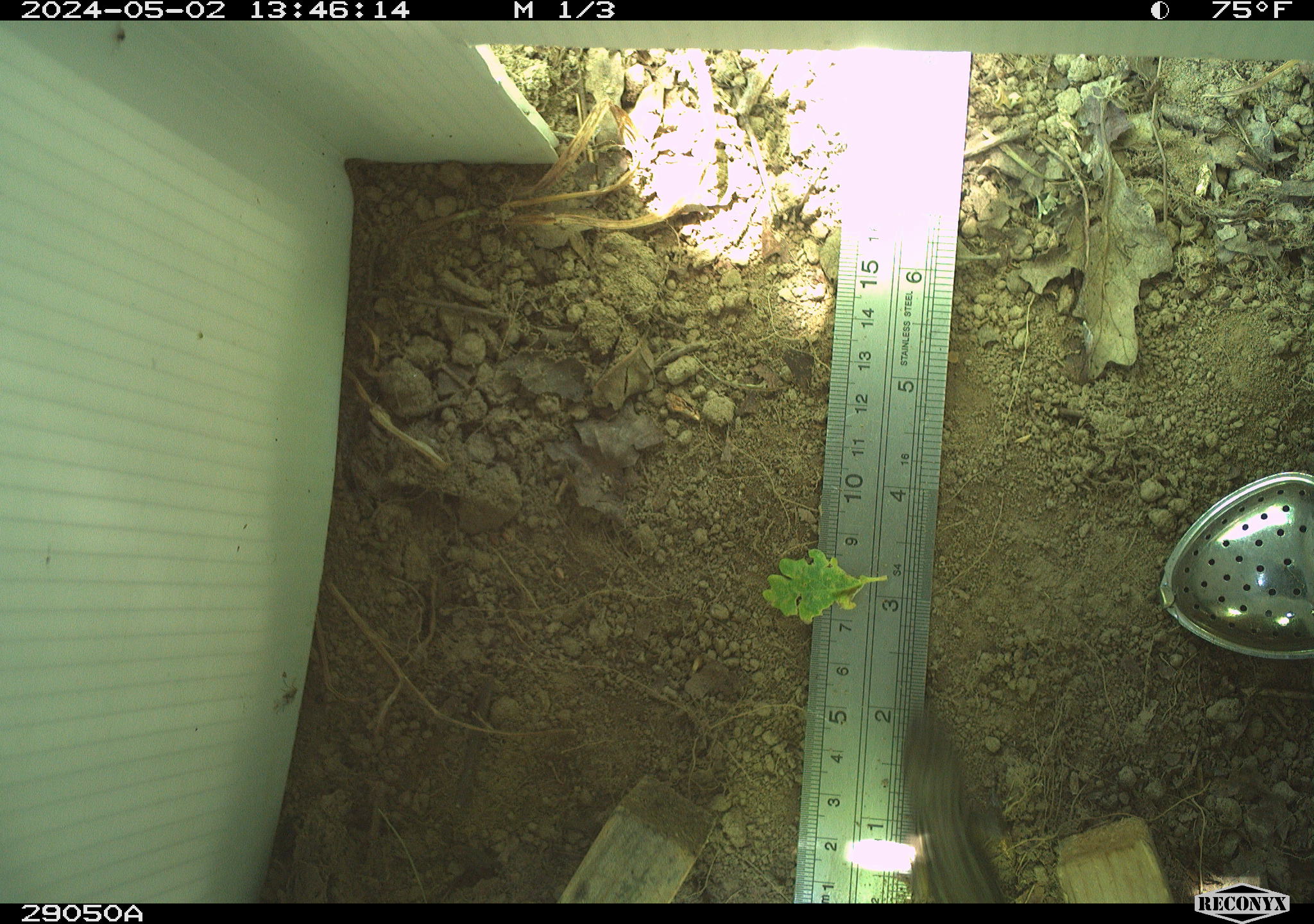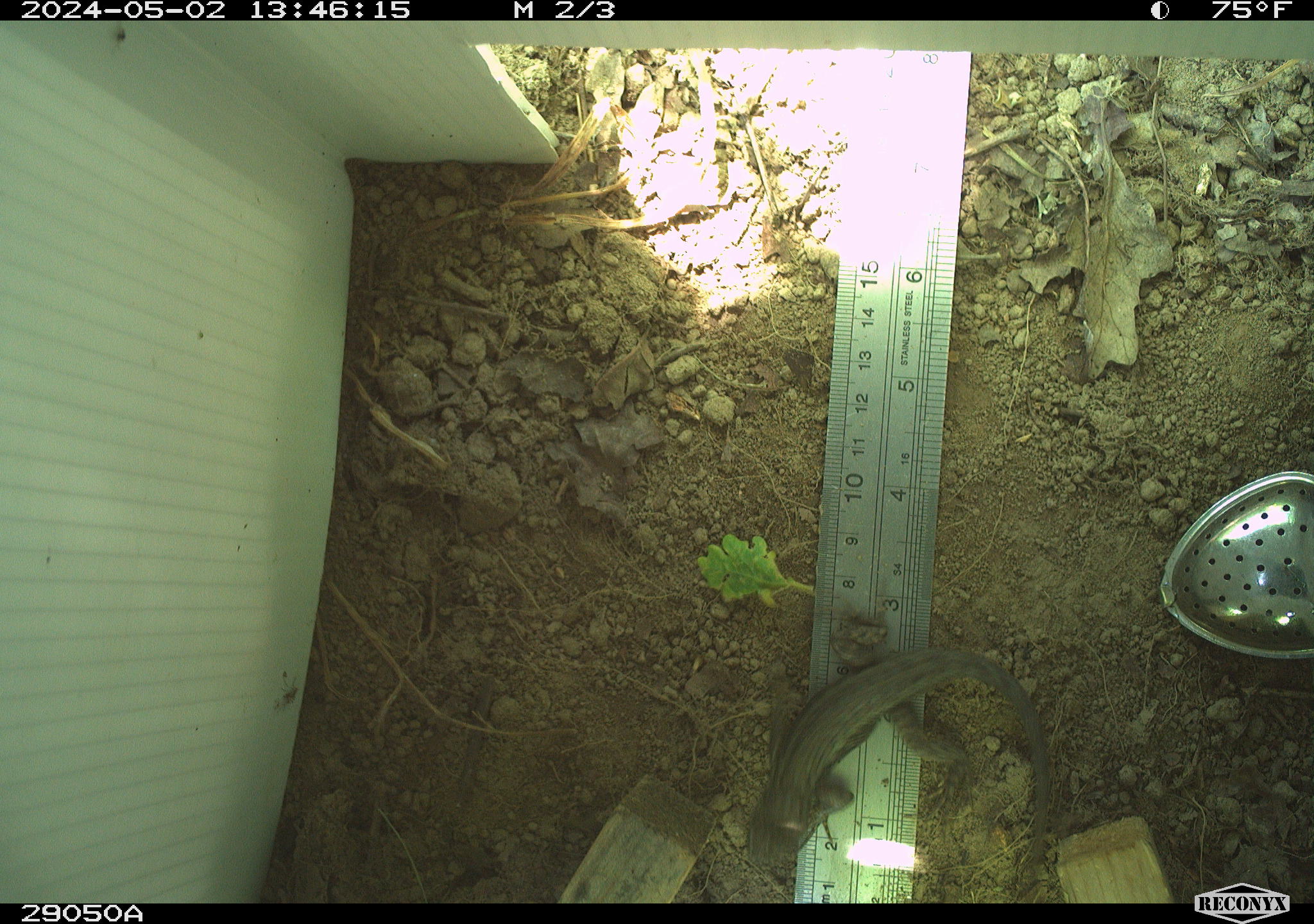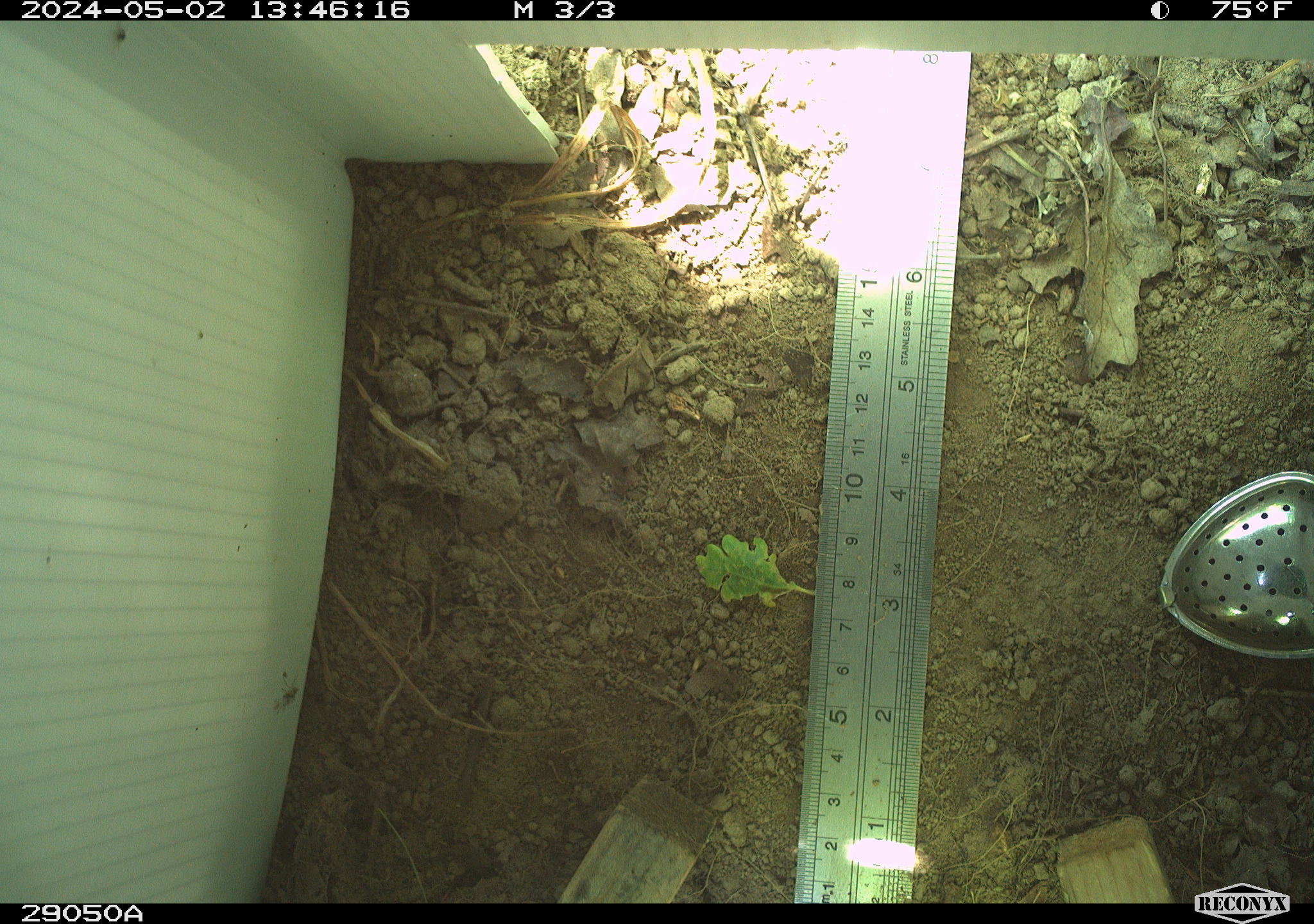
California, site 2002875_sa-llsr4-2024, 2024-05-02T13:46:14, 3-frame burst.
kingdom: Animalia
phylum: Chordata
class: Reptilia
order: Squamata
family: Phrynosomatidae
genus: Sceloporus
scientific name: Sceloporus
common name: spiny lizards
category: sceloporus species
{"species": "sceloporus species (spiny lizards) (Sceloporus)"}